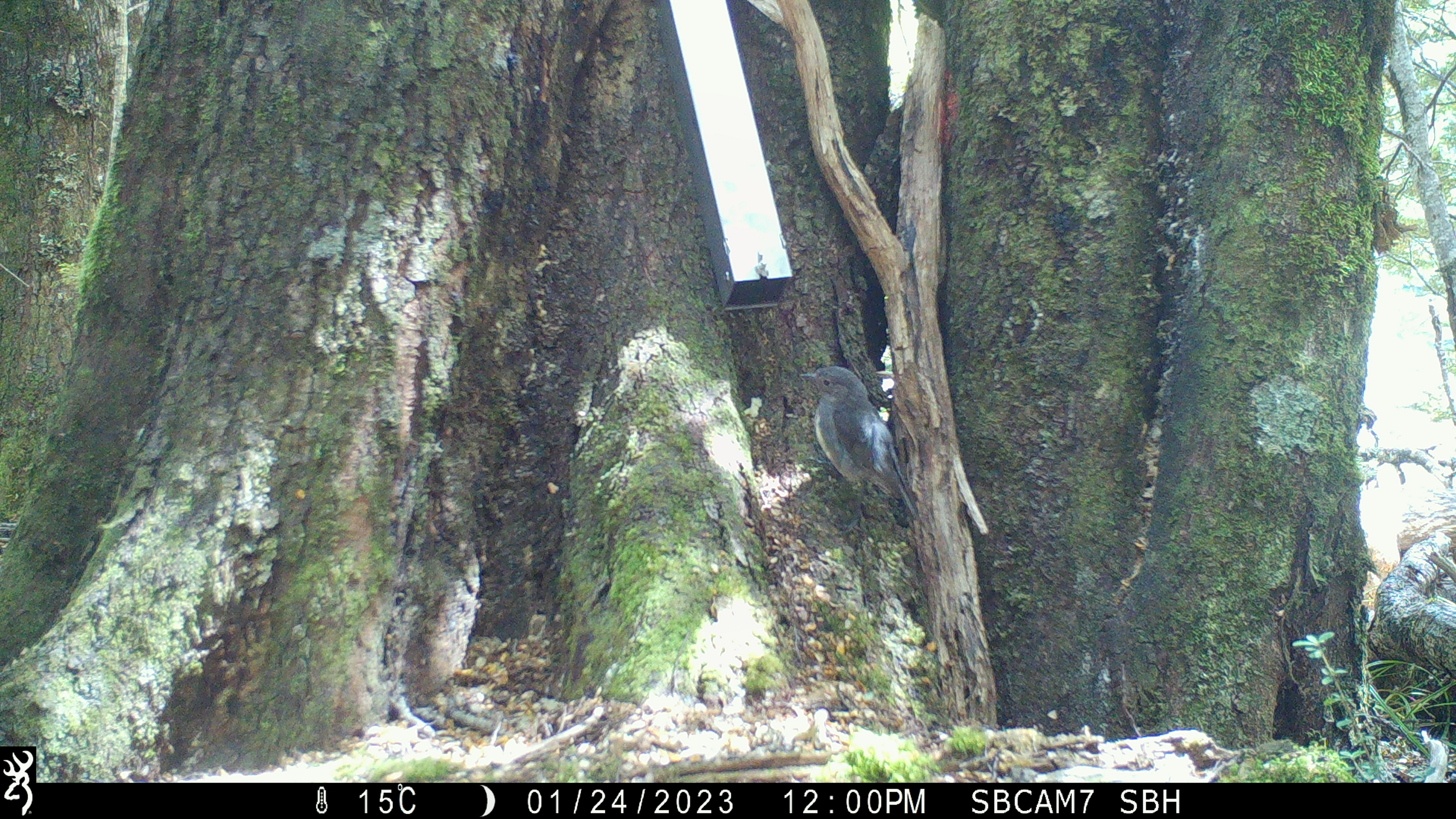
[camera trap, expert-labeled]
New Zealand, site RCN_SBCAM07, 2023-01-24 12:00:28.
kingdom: Animalia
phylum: Chordata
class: Aves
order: Passeriformes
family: Petroicidae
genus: Petroica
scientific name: Petroica australis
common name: new zealand robin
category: robin